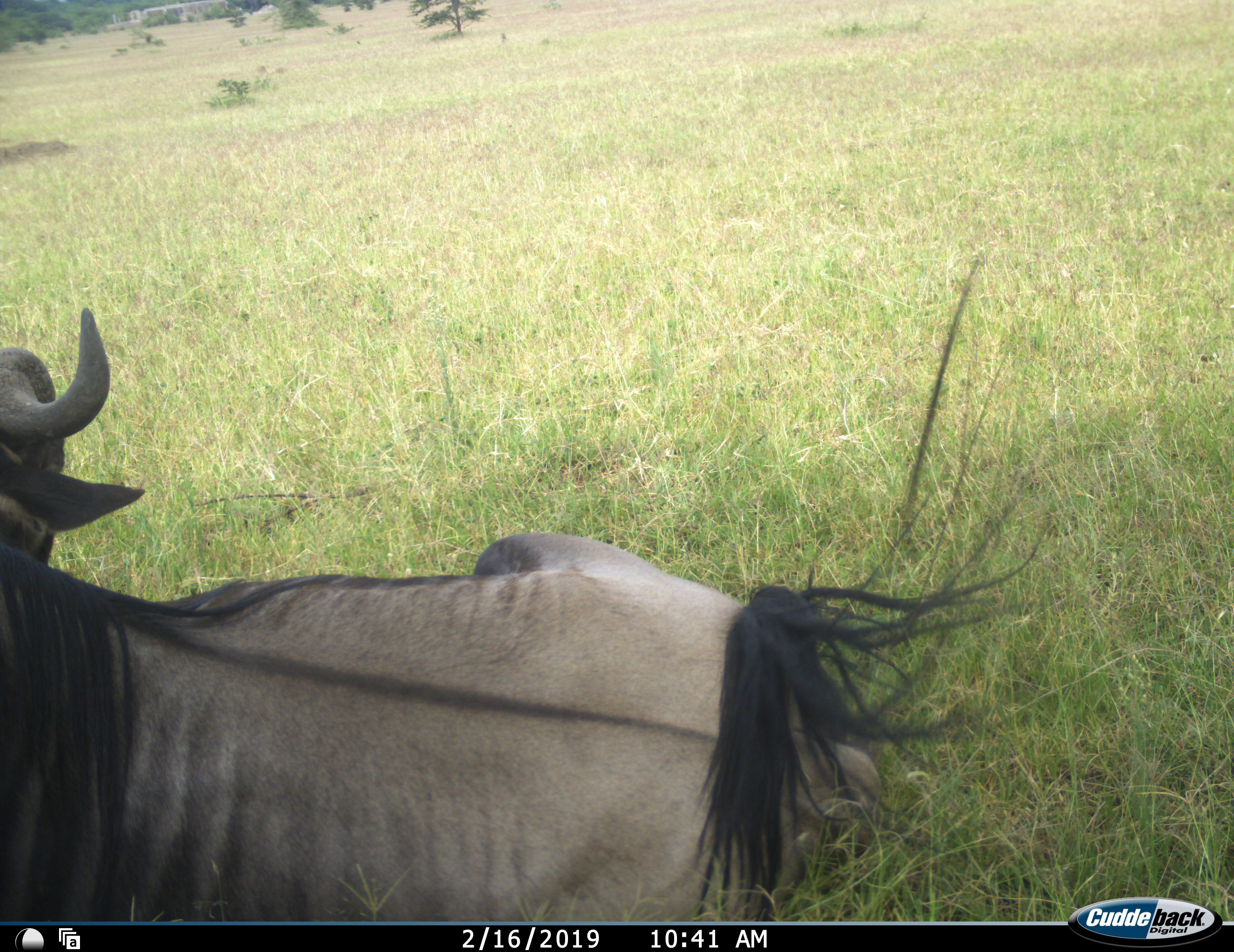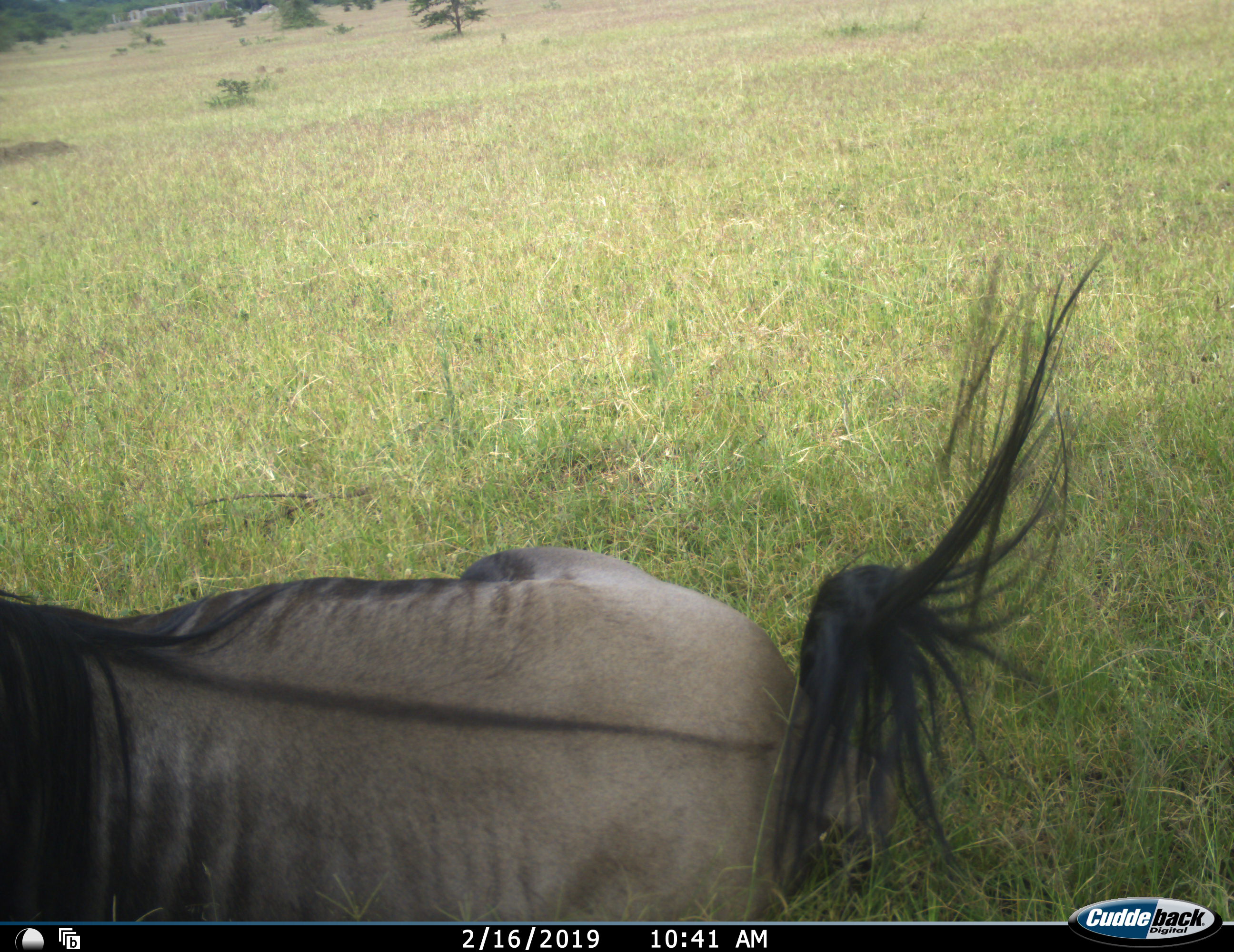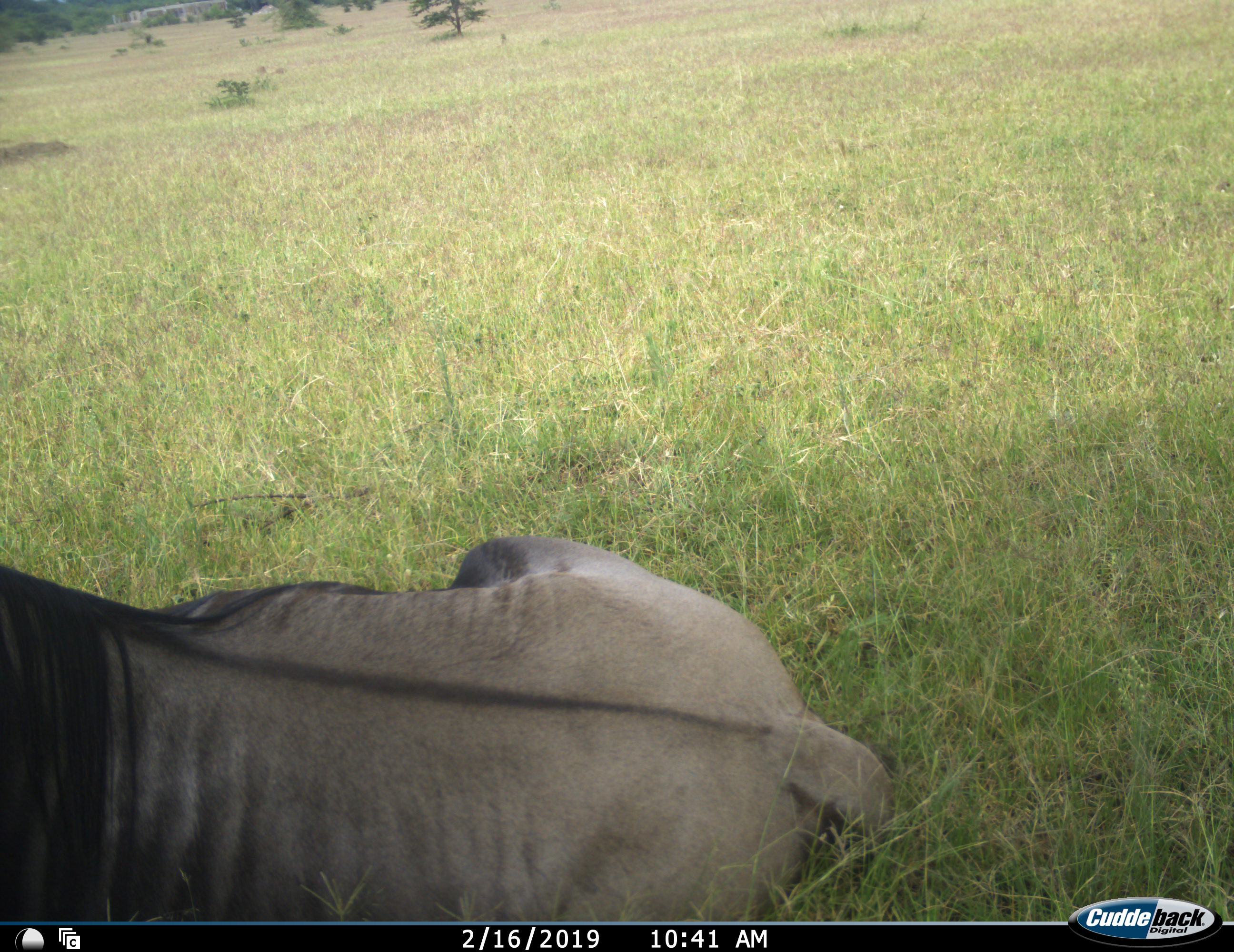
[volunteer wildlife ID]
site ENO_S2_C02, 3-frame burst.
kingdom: Animalia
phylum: Chordata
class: Mammalia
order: Artiodactyla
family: Bovidae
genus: Connochaetes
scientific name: Connochaetes taurinus taurinus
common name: blue wildebeest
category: wildebeestblue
Wildebeestblue (blue wildebeest) (Connochaetes taurinus taurinus), count 1. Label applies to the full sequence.